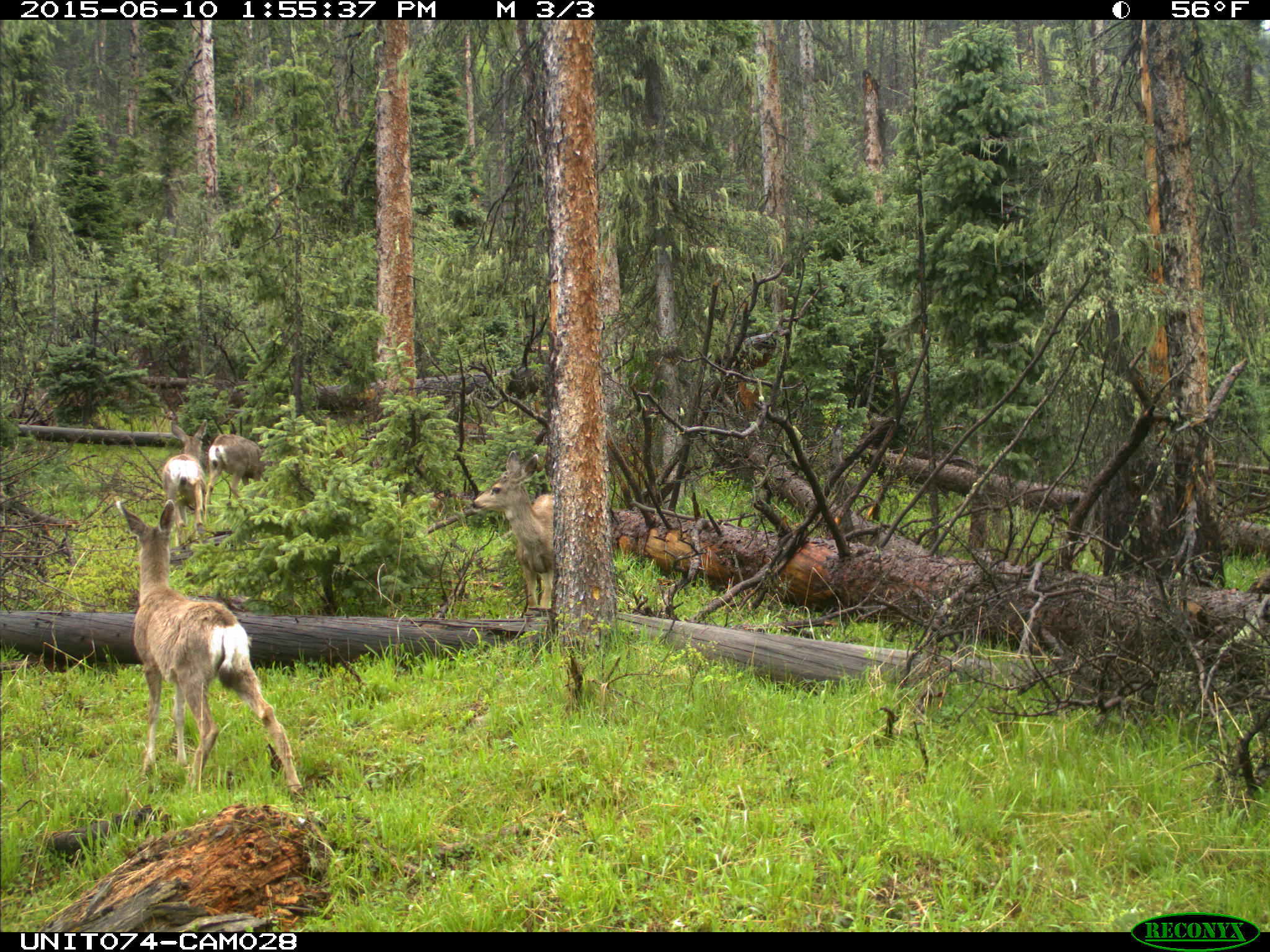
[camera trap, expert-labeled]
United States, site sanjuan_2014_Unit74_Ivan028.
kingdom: Animalia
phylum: Chordata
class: Mammalia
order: Artiodactyla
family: Cervidae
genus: Odocoileus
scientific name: Odocoileus hemionus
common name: mule deer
Odocoileus hemionus (mule deer).